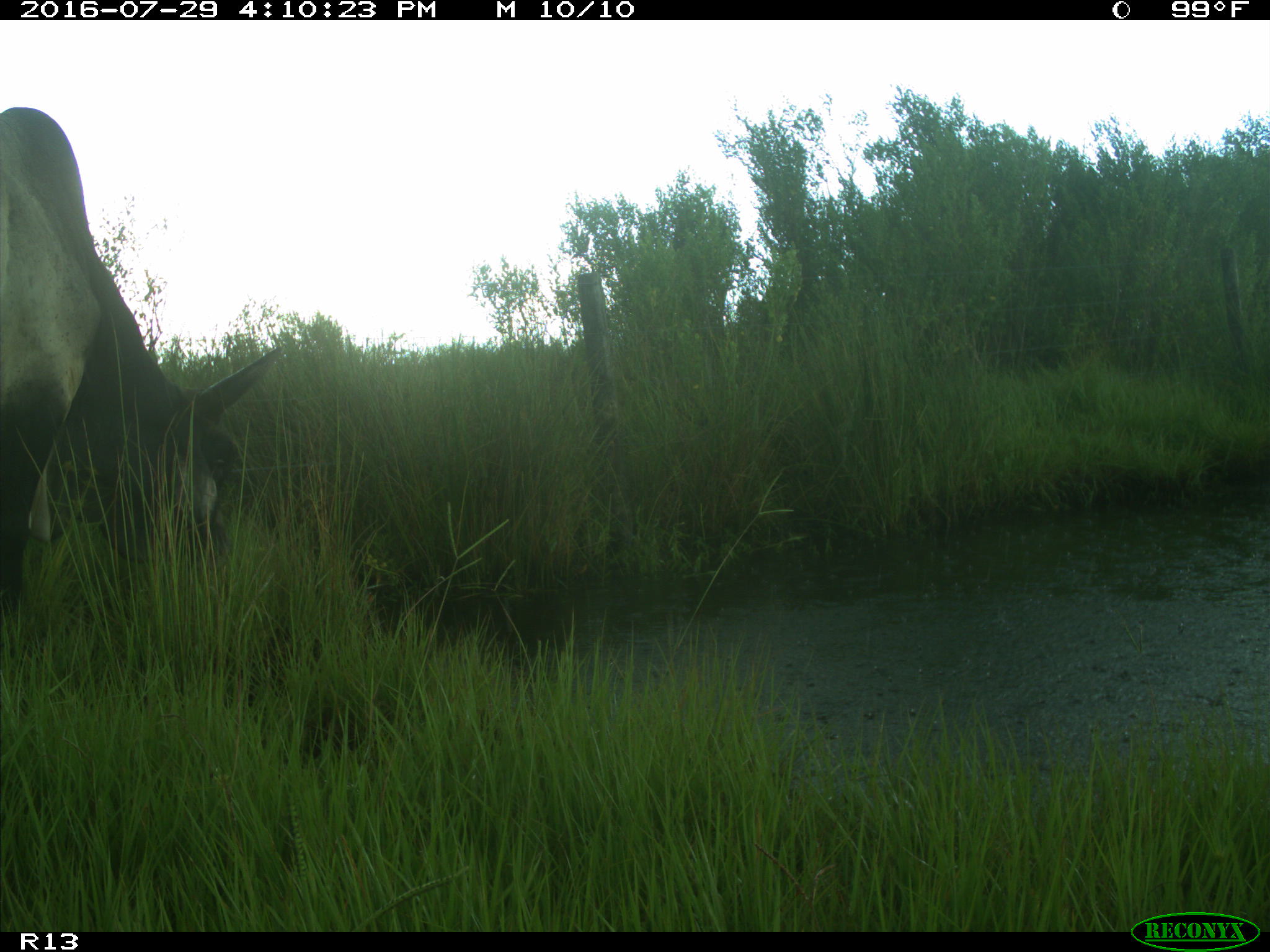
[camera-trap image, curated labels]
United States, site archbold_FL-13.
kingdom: Animalia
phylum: Chordata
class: Mammalia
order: Artiodactyla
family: Bovidae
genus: Bos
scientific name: Bos taurus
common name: domestic cow